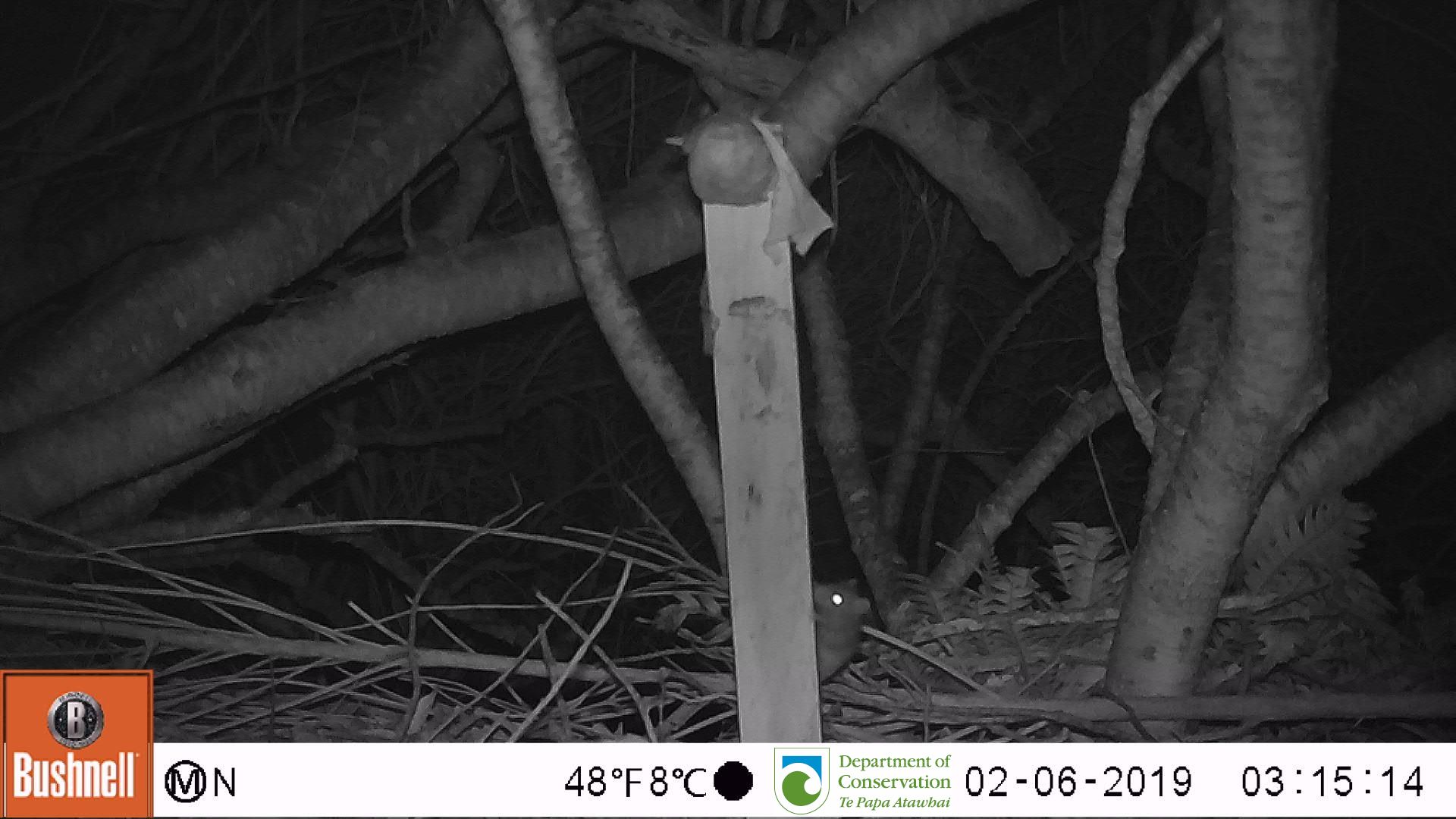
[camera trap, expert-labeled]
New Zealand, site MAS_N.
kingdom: Animalia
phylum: Chordata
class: Mammalia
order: Rodentia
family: Muridae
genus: Mus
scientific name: Mus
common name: mouse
Mouse (Mus).